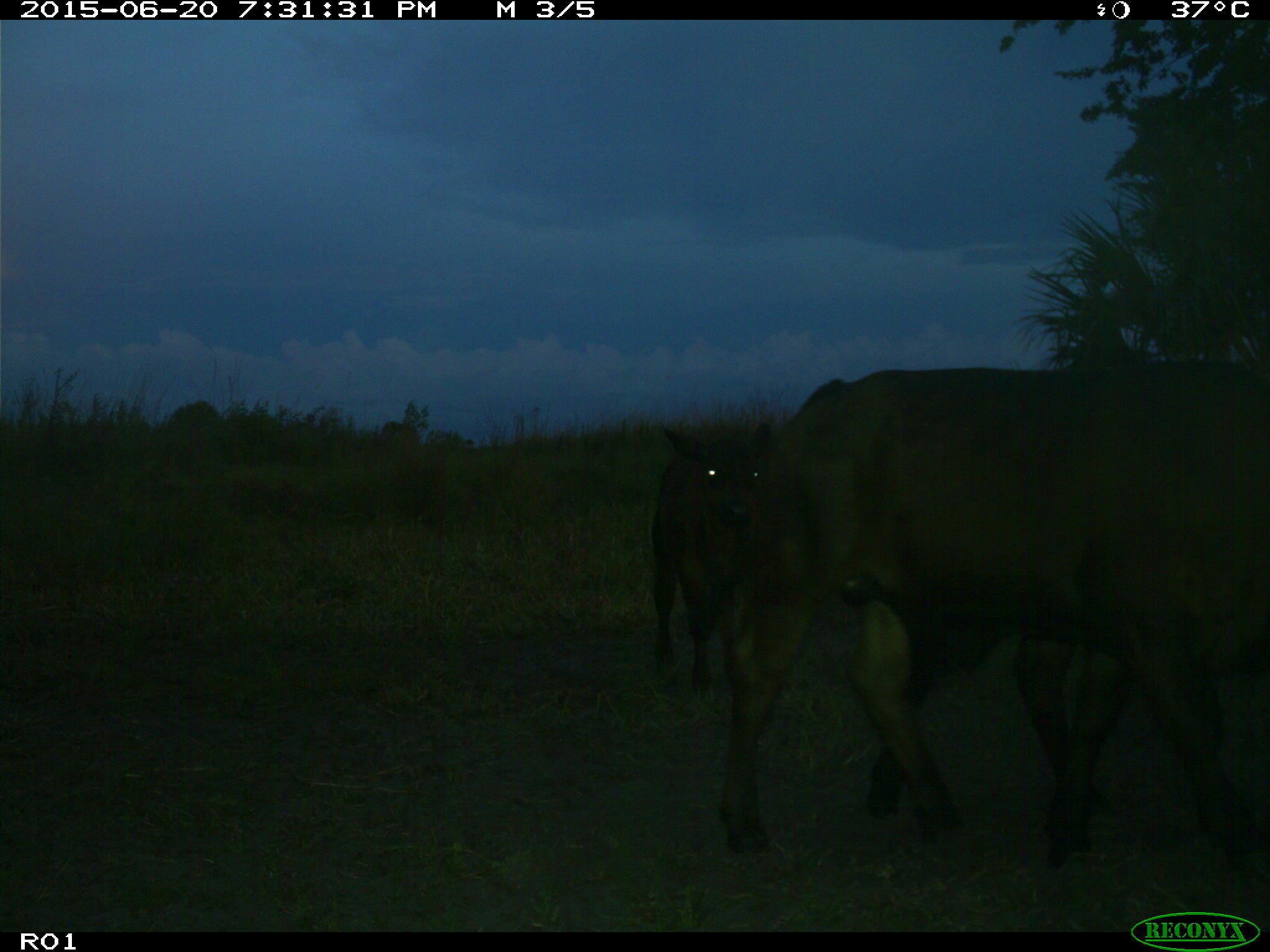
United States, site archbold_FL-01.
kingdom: Animalia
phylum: Chordata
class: Mammalia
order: Artiodactyla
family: Bovidae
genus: Bos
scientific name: Bos taurus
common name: domestic cow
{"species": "Bos taurus (domestic cow)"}